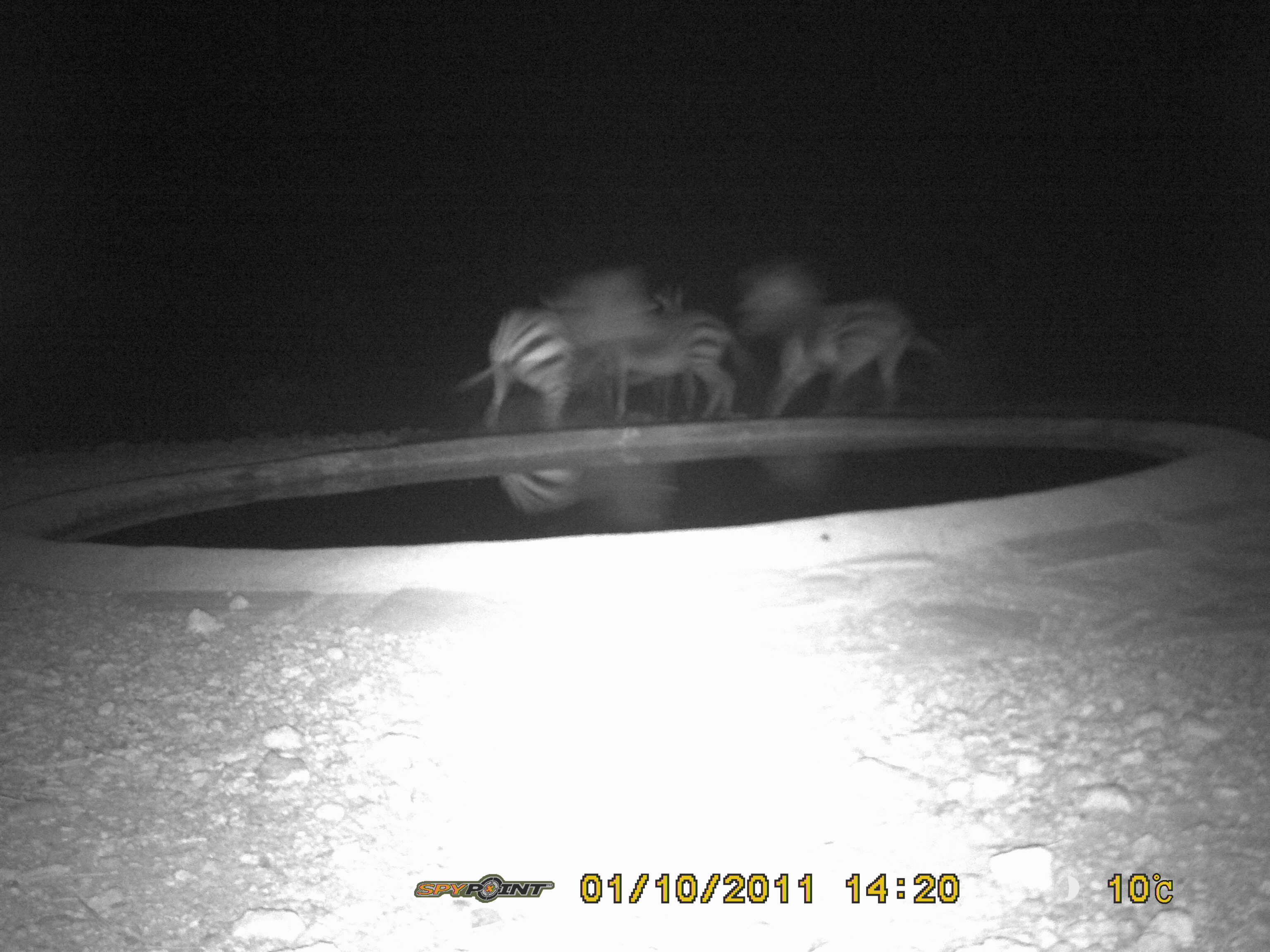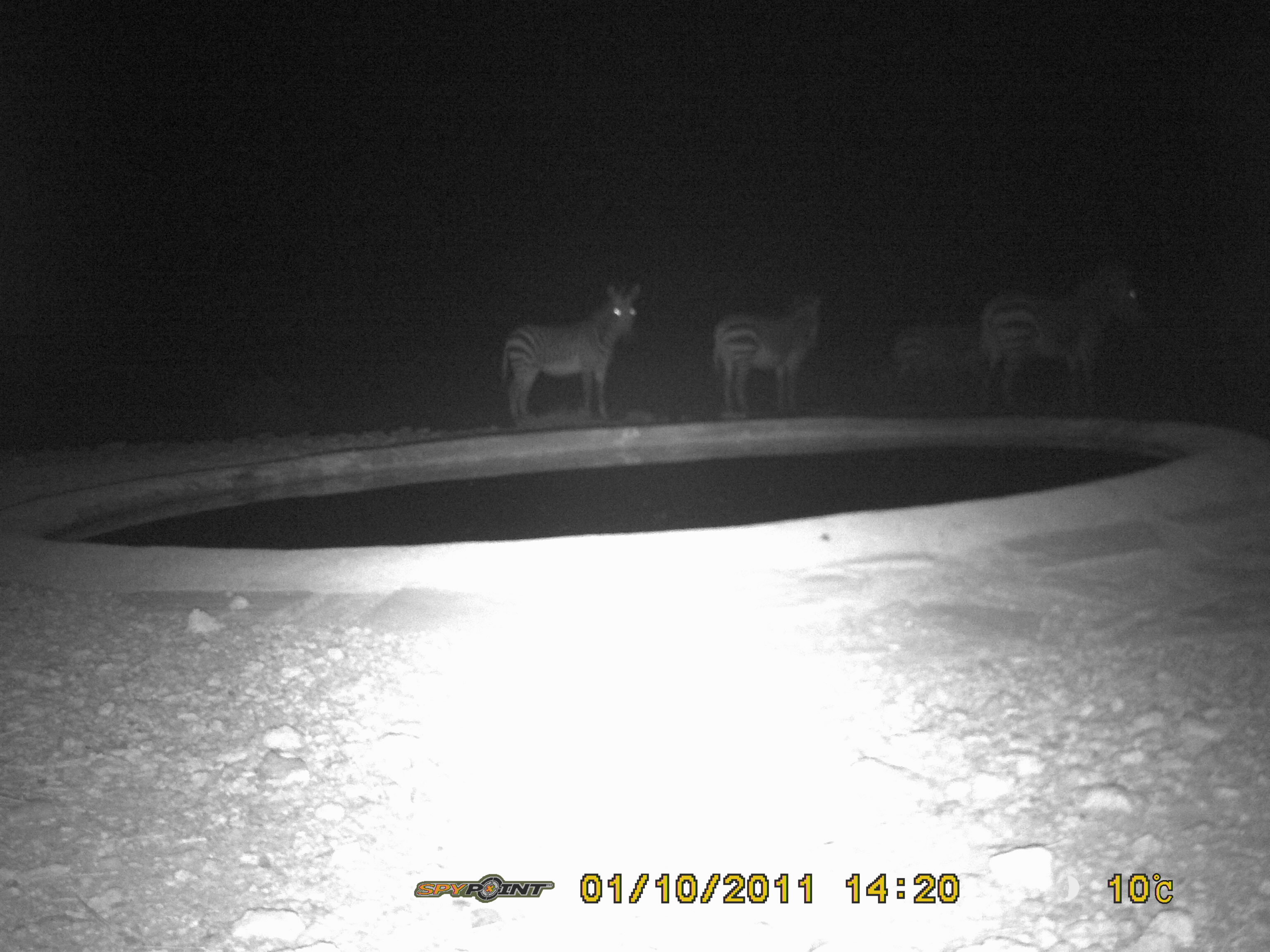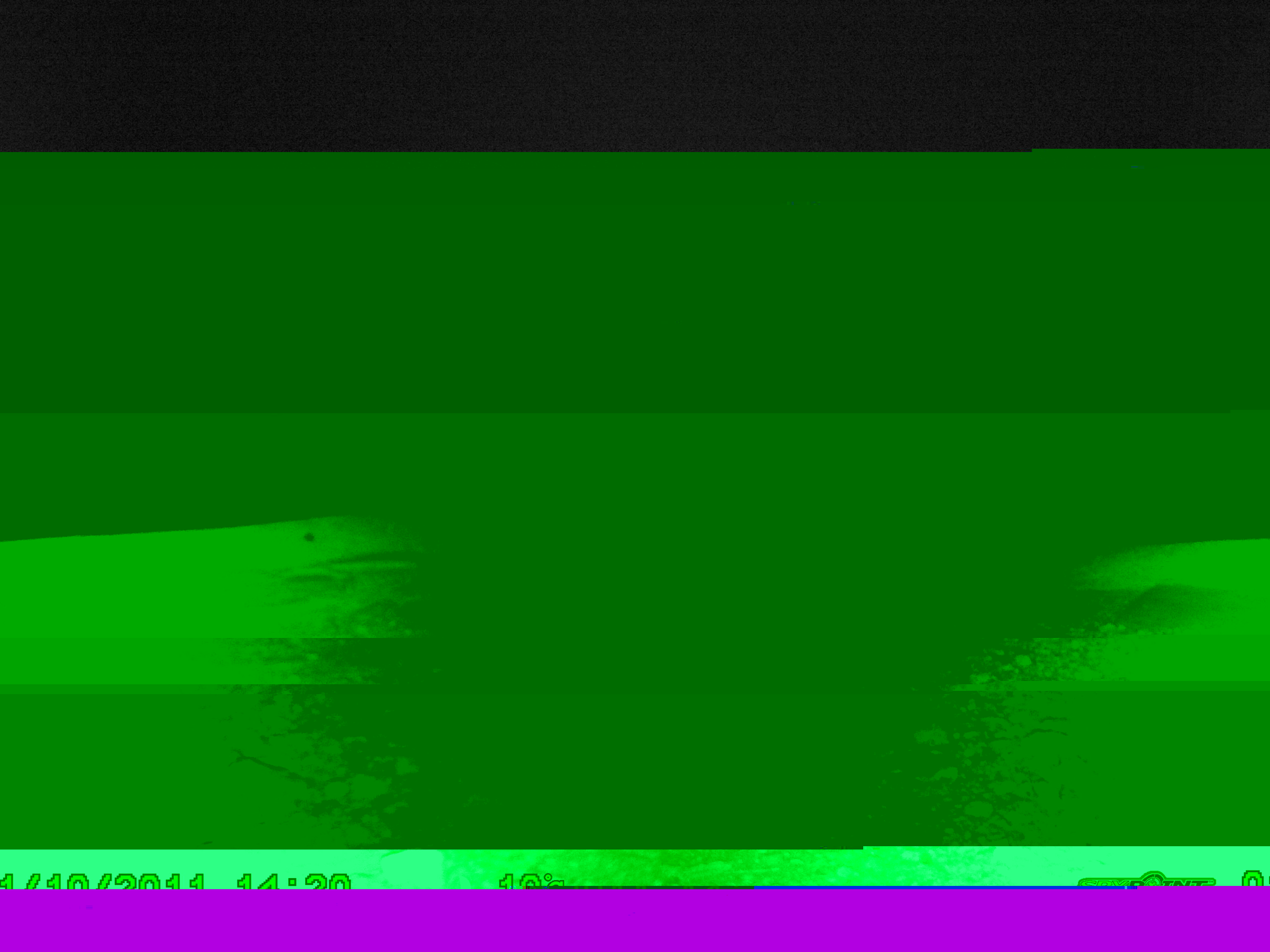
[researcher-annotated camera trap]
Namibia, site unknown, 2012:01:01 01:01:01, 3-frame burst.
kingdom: Animalia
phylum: Chordata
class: Mammalia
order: Perissodactyla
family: Equidae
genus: Equus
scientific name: Equus zebra hartmannae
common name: hartmann's mountain zebra